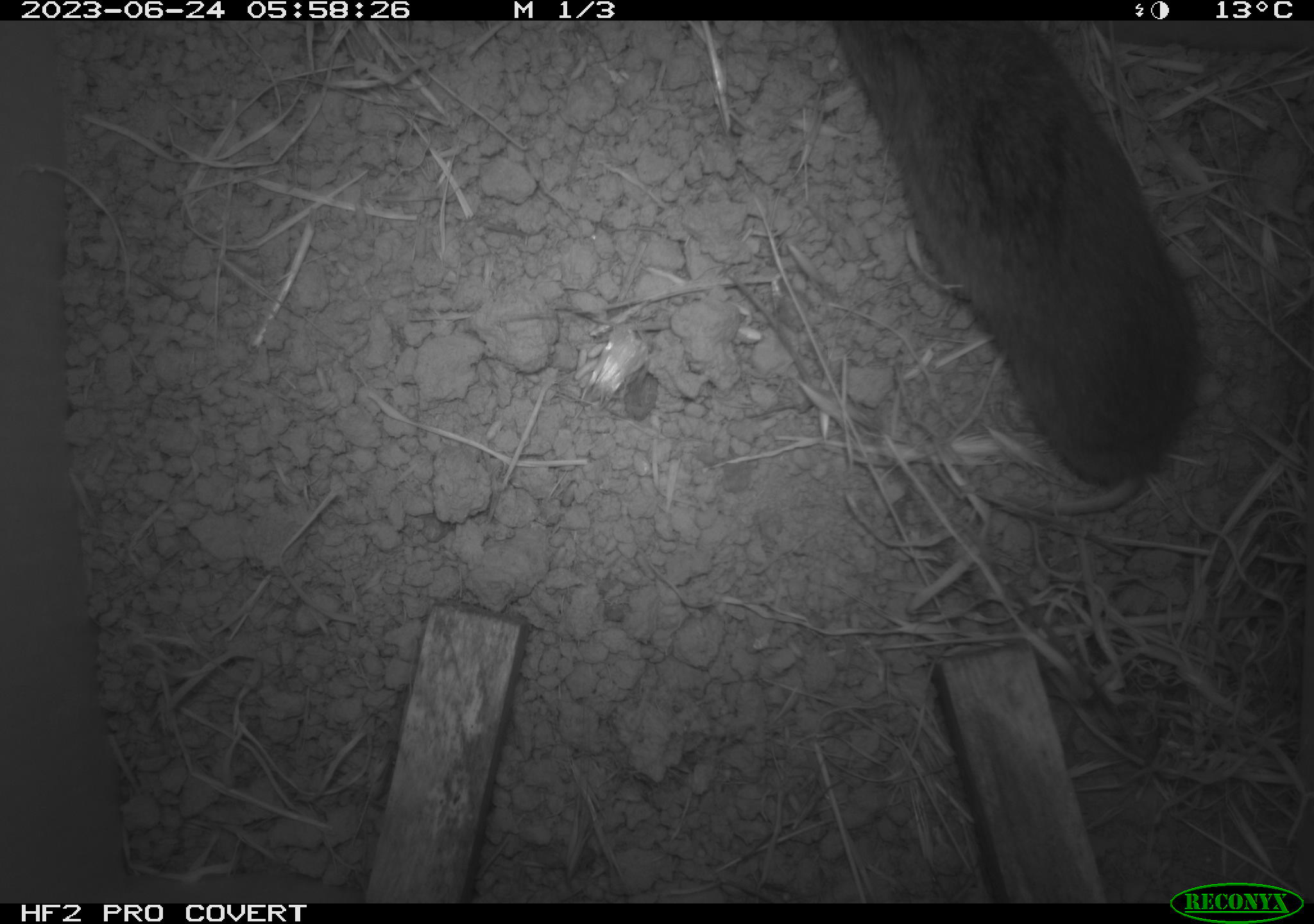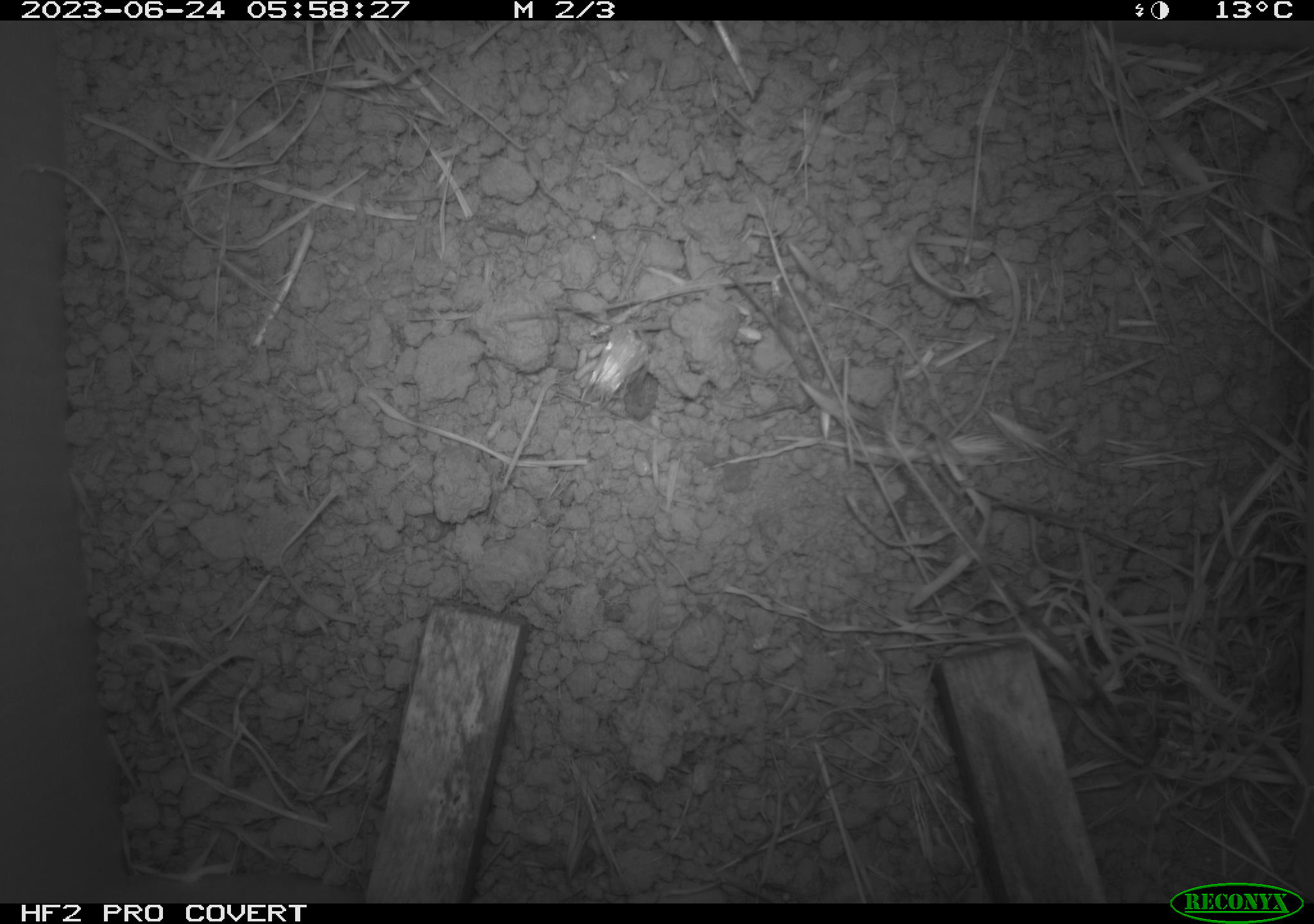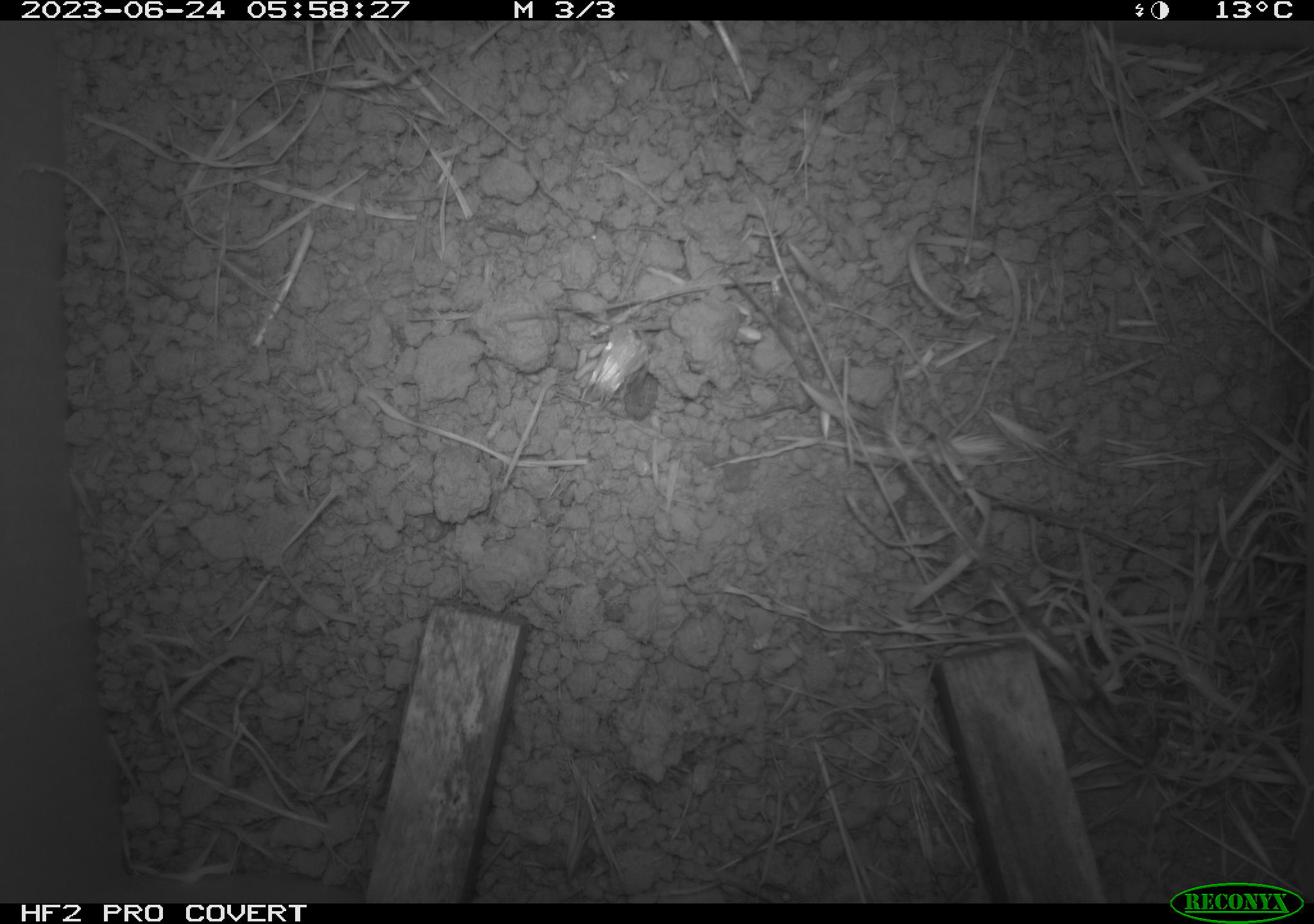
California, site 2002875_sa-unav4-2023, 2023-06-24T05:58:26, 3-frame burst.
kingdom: Animalia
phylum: Chordata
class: Mammalia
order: Rodentia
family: Cricetidae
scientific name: Arvicolinae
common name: voles, lemmings, and muskrats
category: arvicolinae subfamily